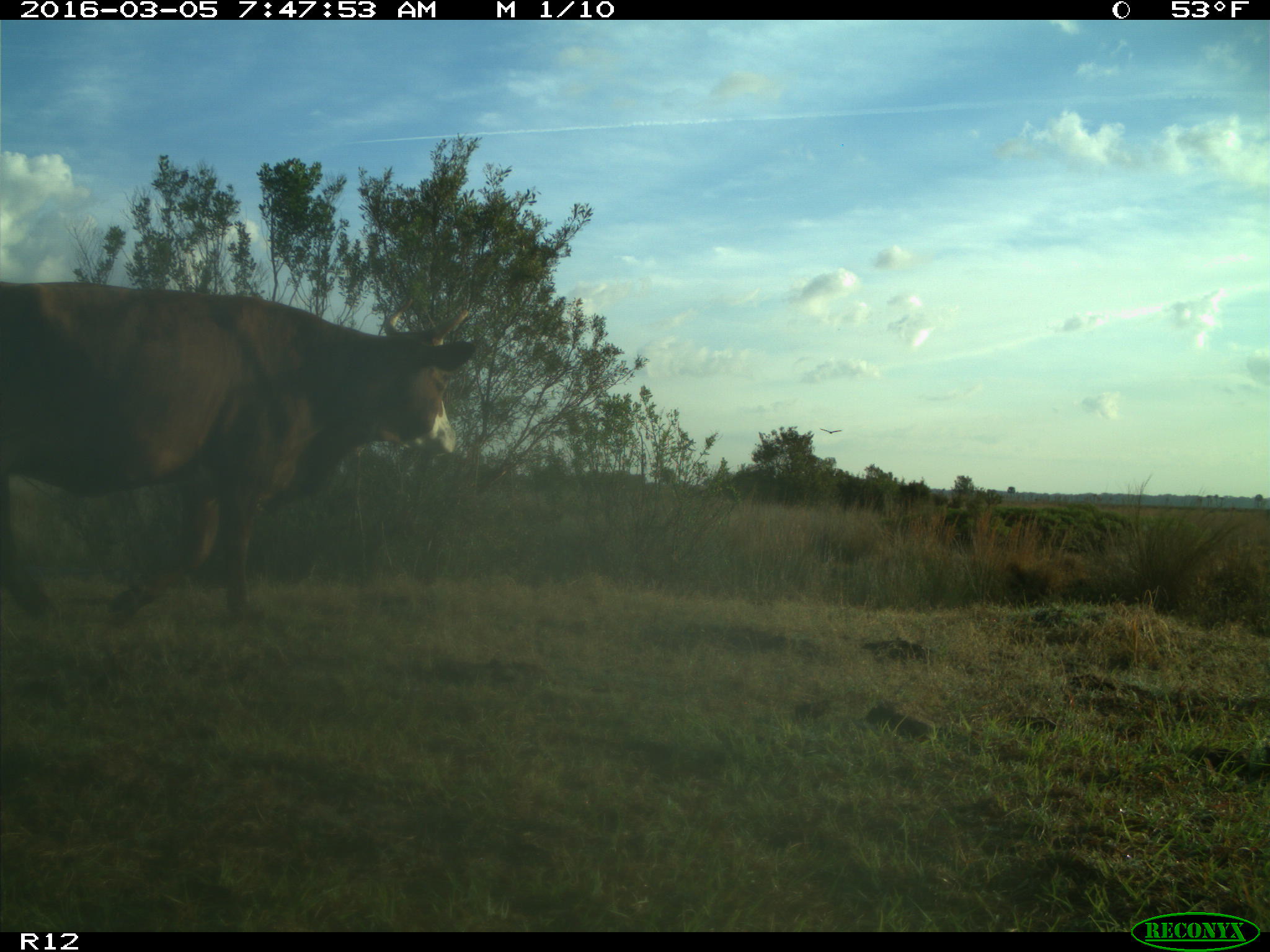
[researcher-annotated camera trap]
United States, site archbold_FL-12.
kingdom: Animalia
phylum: Chordata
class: Mammalia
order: Artiodactyla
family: Bovidae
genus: Bos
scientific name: Bos taurus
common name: domestic cow